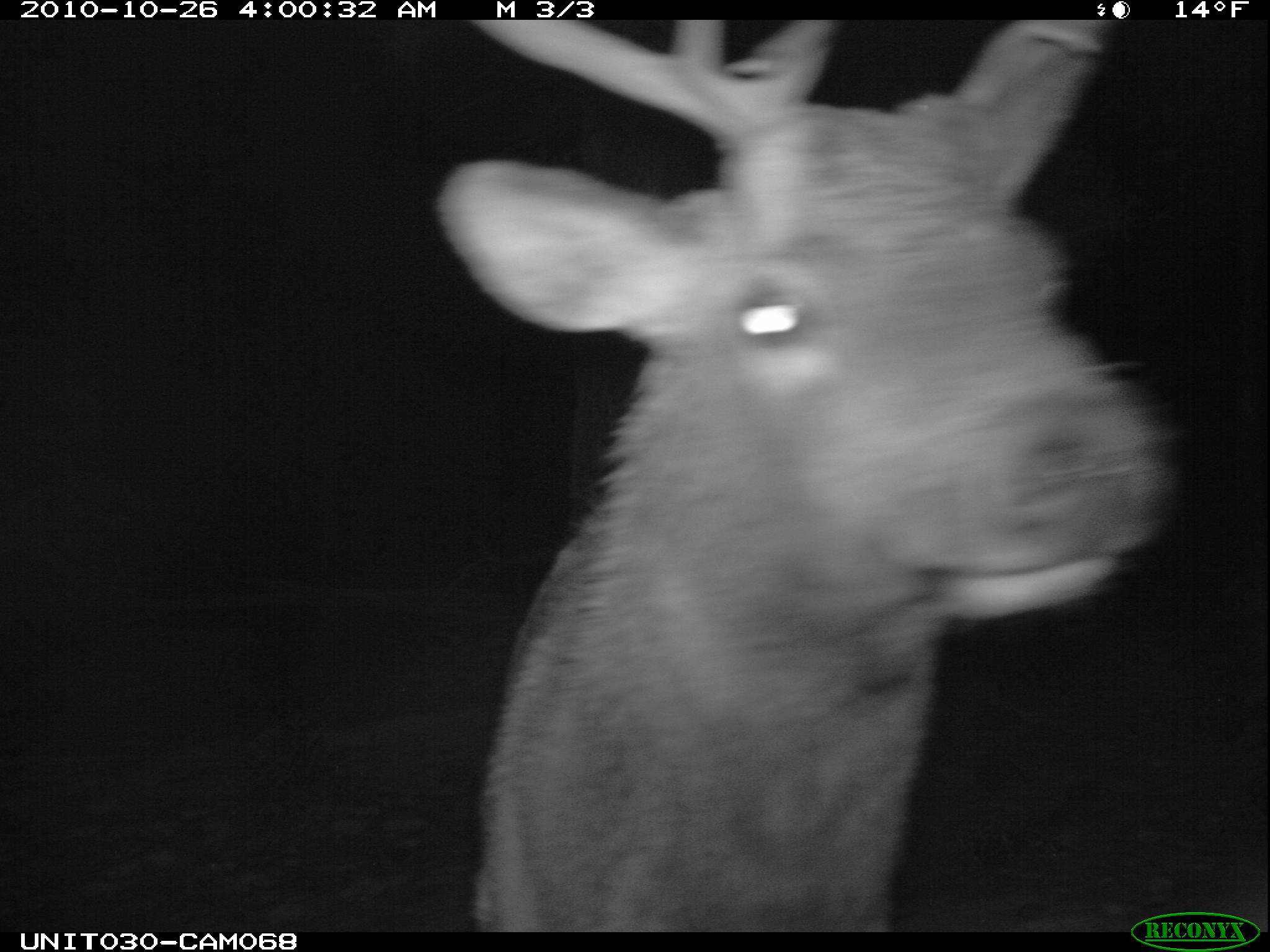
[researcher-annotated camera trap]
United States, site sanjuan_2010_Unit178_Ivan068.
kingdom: Animalia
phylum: Chordata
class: Mammalia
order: Artiodactyla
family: Cervidae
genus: Cervus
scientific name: Cervus elaphus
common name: red deer